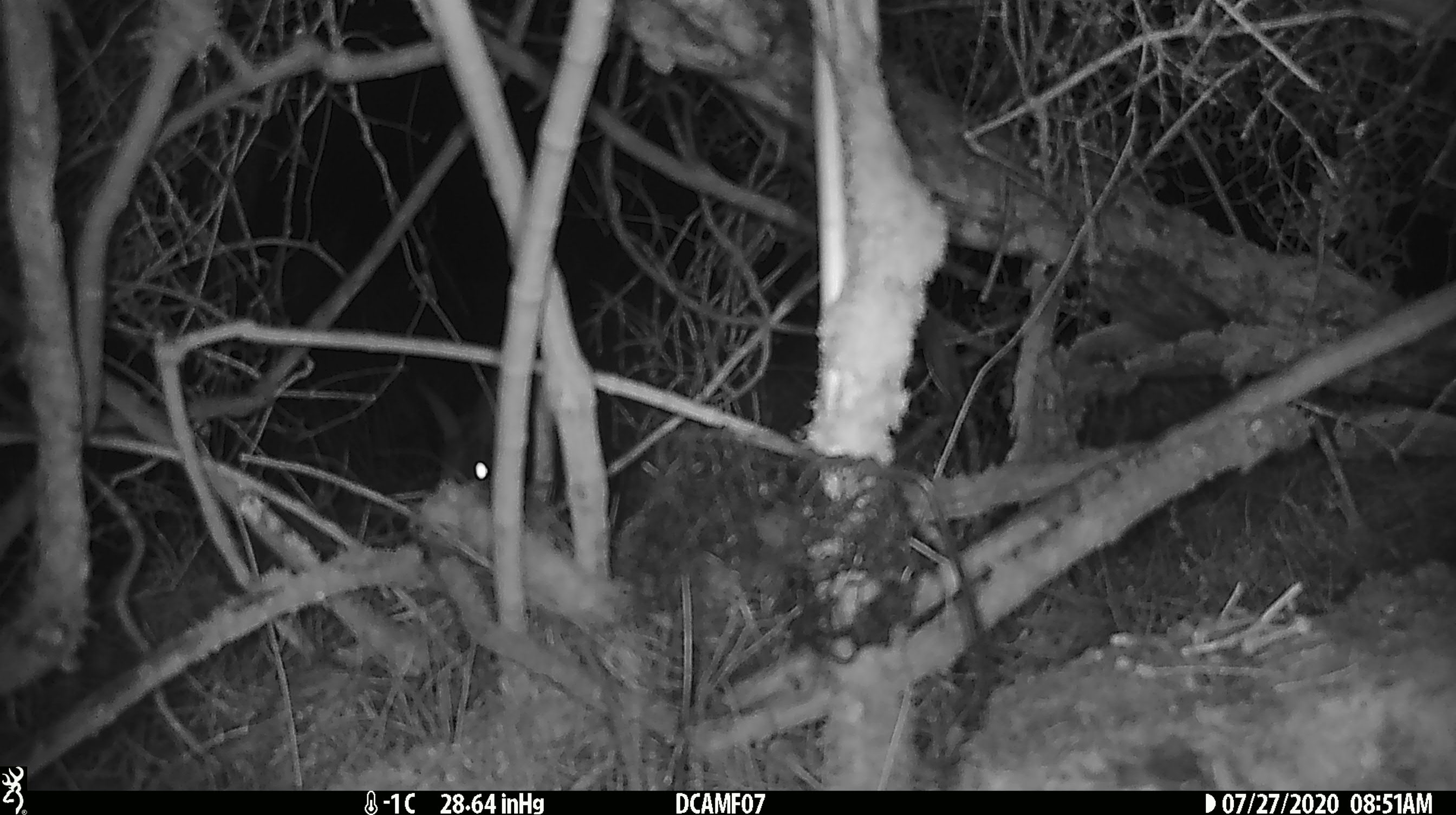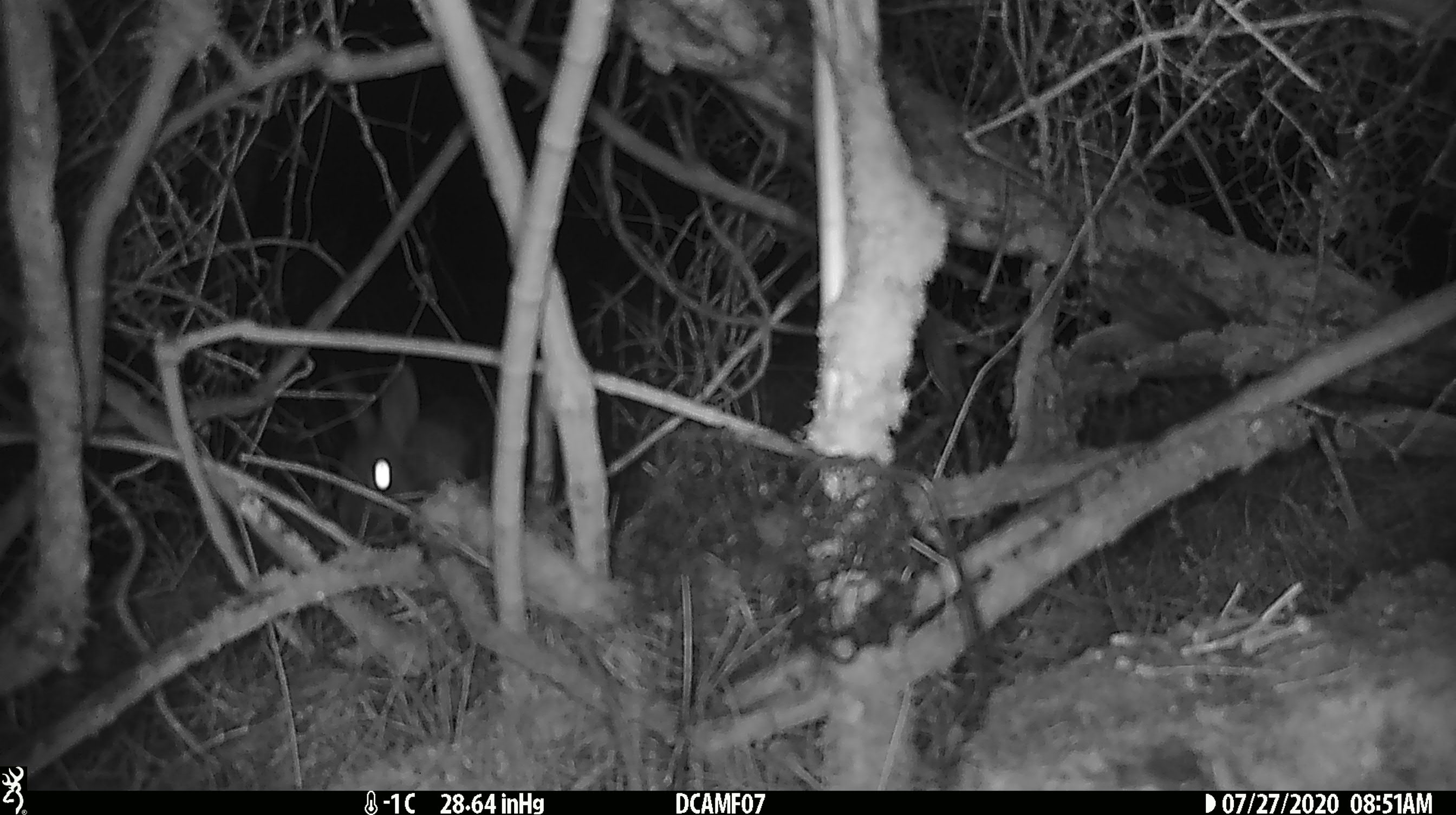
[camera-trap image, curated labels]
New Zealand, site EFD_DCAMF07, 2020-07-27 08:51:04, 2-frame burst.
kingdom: Animalia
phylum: Chordata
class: Mammalia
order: Lagomorpha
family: Leporidae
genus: Oryctolagus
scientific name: Oryctolagus cuniculus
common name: european rabbit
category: rabbit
Rabbit (european rabbit) (Oryctolagus cuniculus).